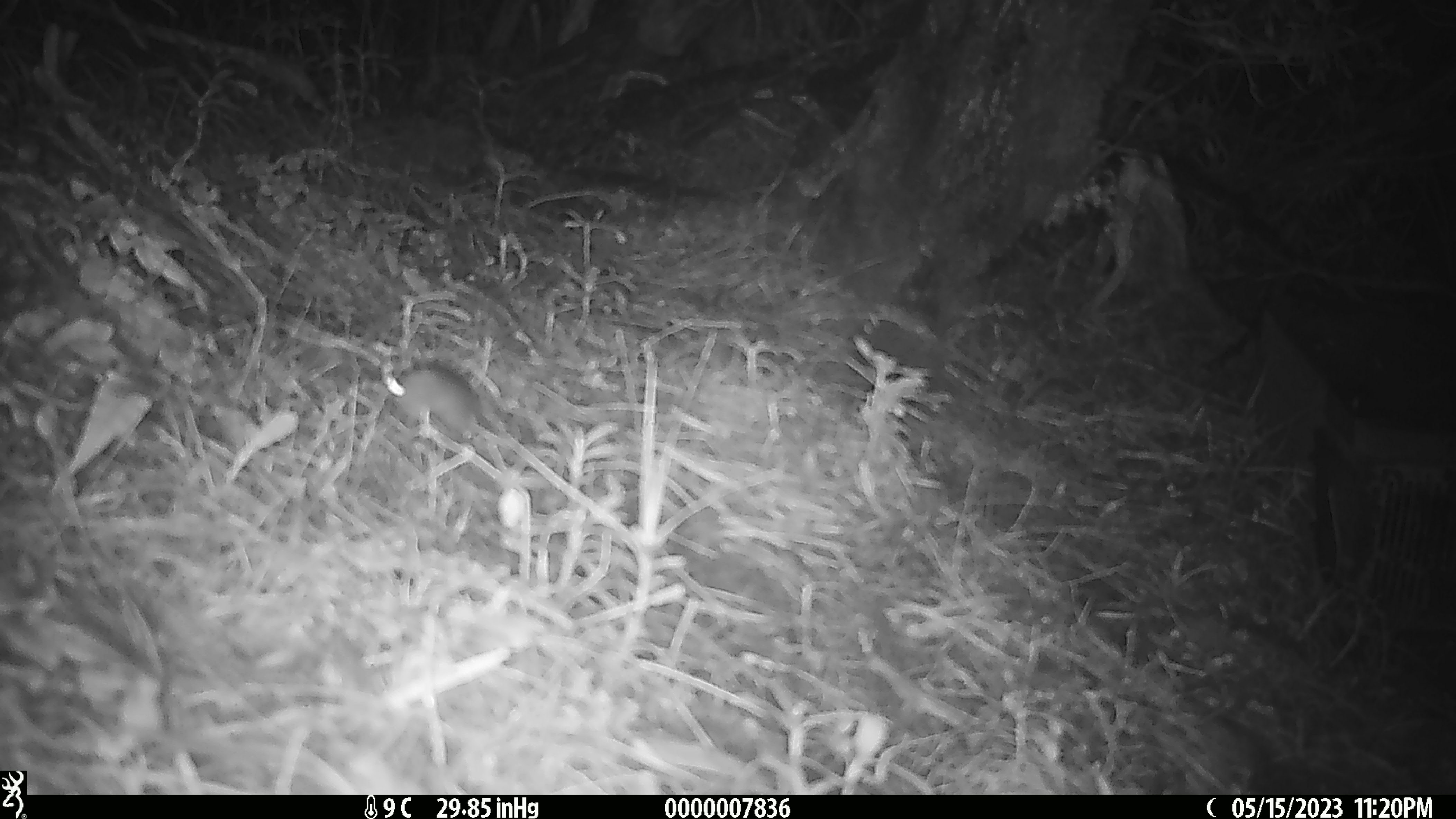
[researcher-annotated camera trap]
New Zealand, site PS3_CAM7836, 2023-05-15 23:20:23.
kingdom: Animalia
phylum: Chordata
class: Mammalia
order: Rodentia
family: Muridae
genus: Mus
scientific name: Mus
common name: mouse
Mouse (Mus).